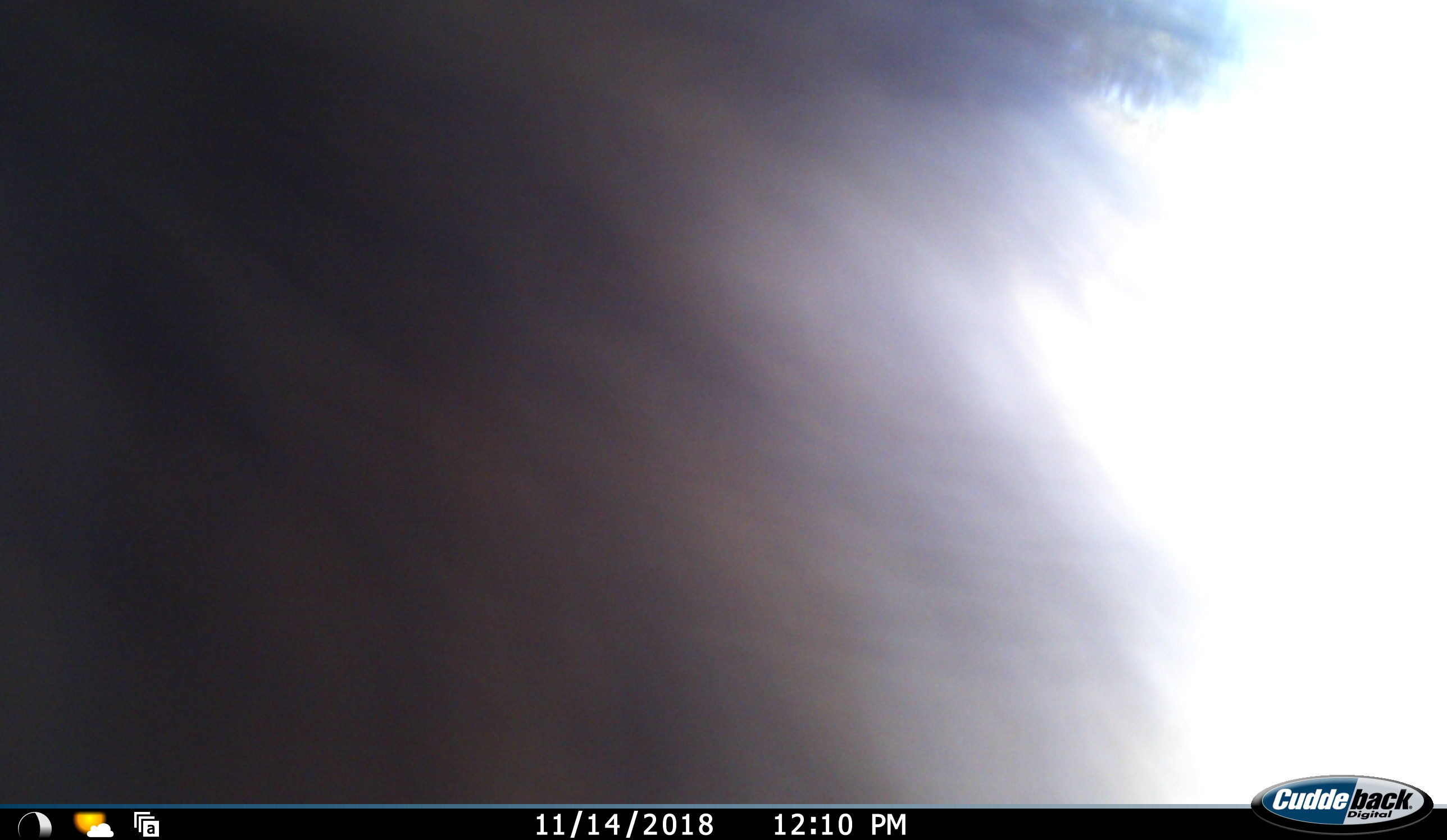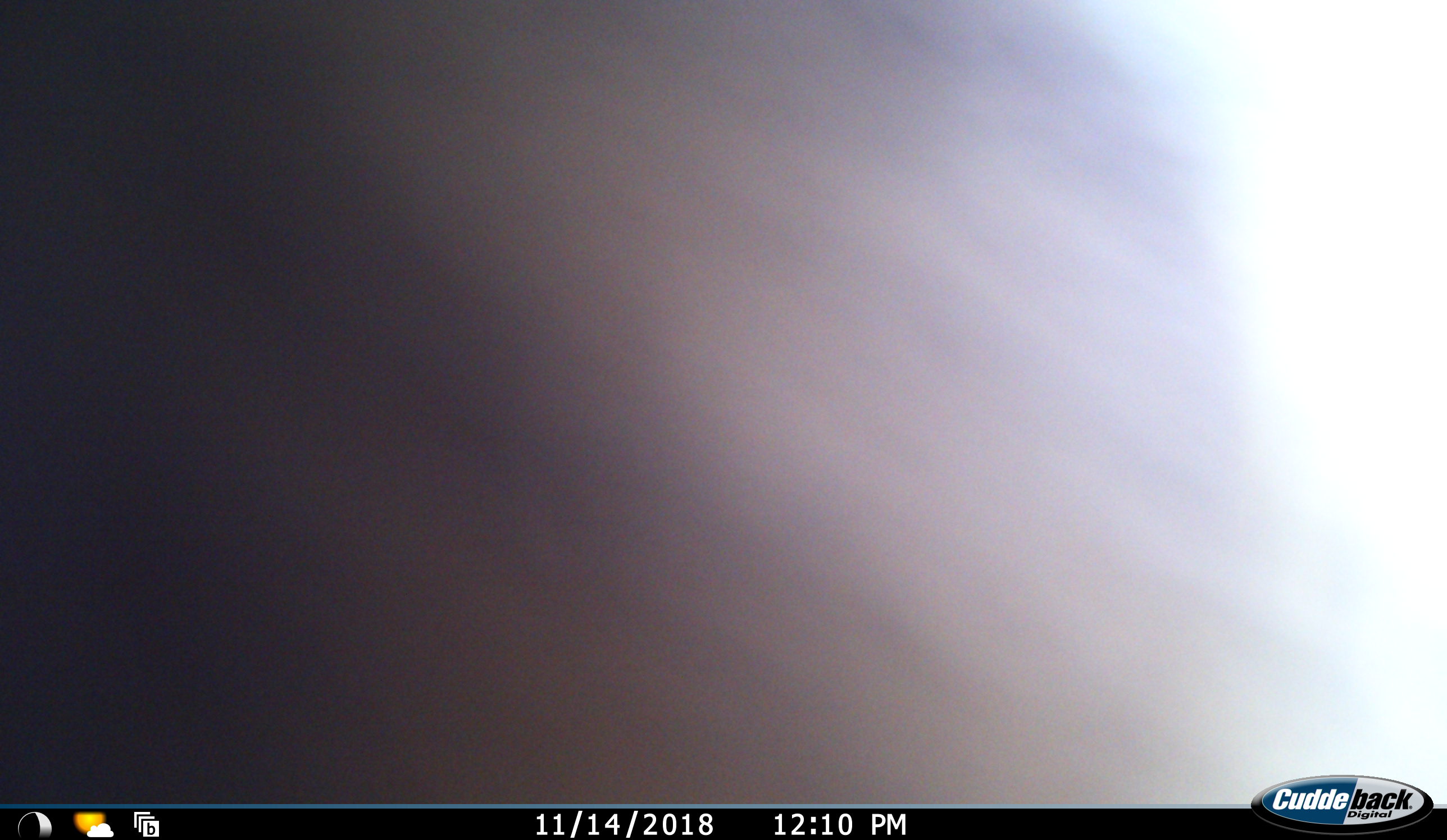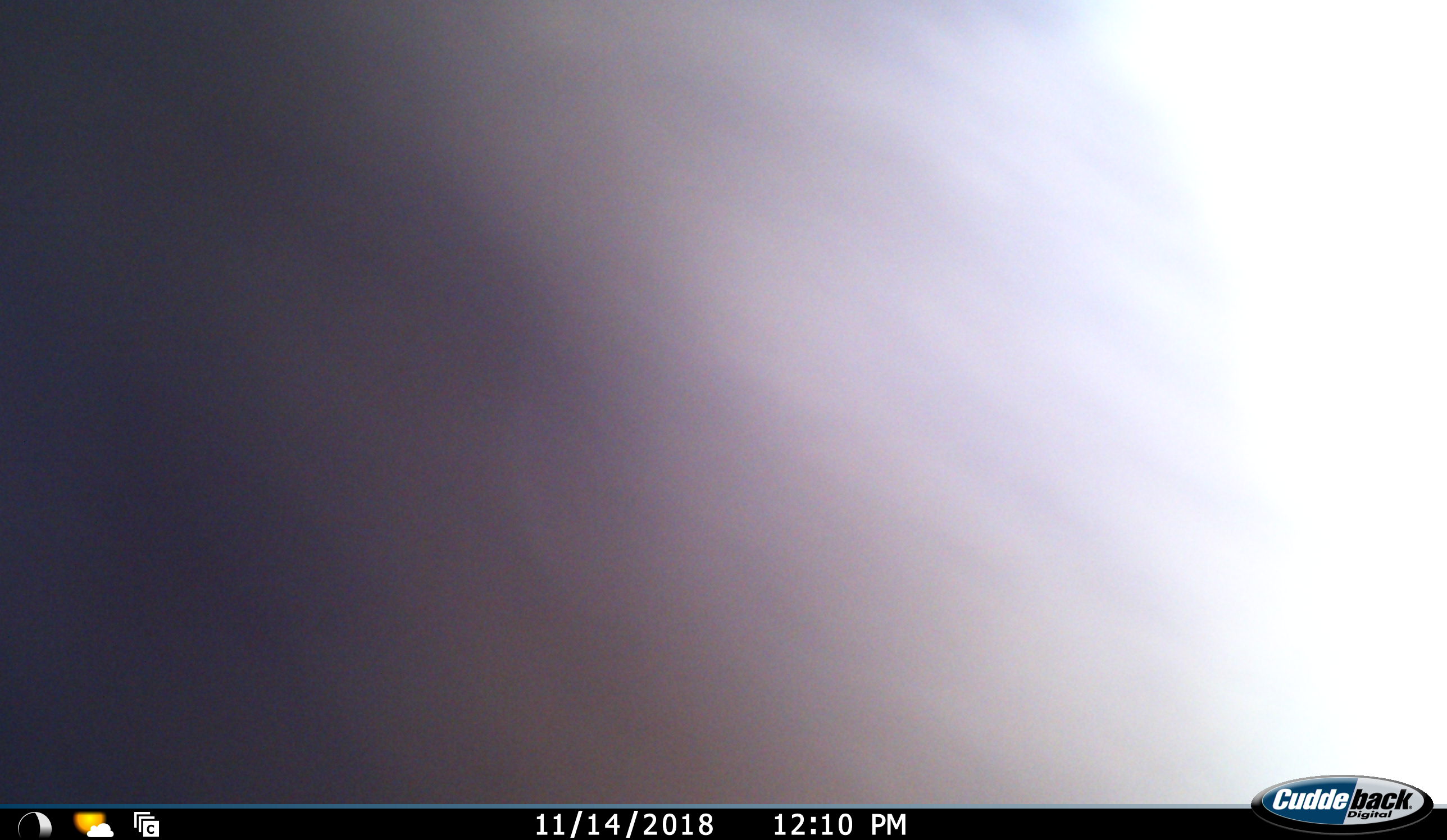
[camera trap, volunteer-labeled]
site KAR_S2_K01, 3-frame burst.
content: unidentified animal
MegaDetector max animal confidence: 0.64